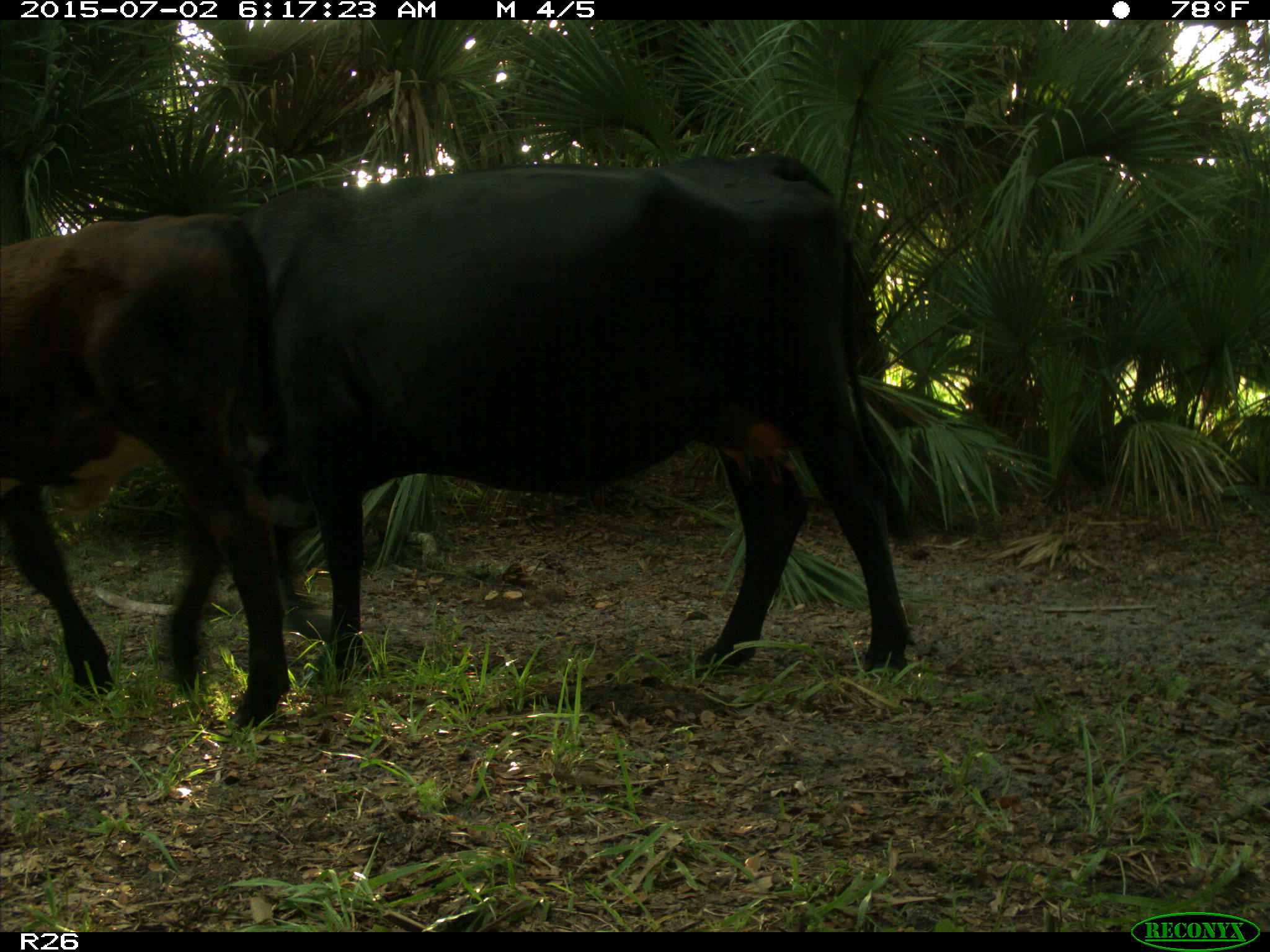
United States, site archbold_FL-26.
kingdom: Animalia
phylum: Chordata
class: Mammalia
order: Artiodactyla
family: Bovidae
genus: Bos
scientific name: Bos taurus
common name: domestic cow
Bos taurus (domestic cow).